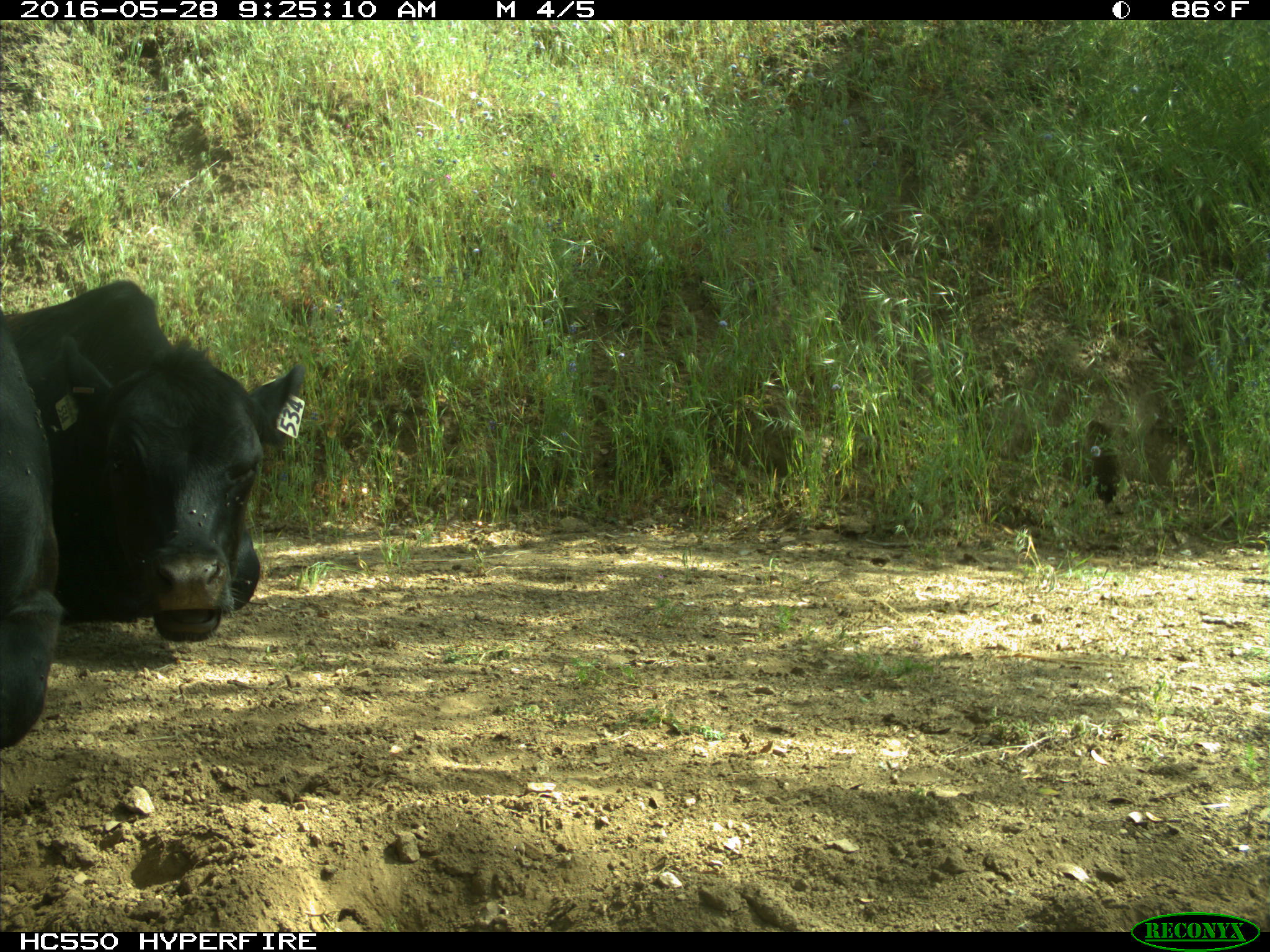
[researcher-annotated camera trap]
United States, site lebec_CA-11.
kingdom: Animalia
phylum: Chordata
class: Mammalia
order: Artiodactyla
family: Bovidae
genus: Bos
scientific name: Bos taurus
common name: domestic cow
Bos taurus (domestic cow).